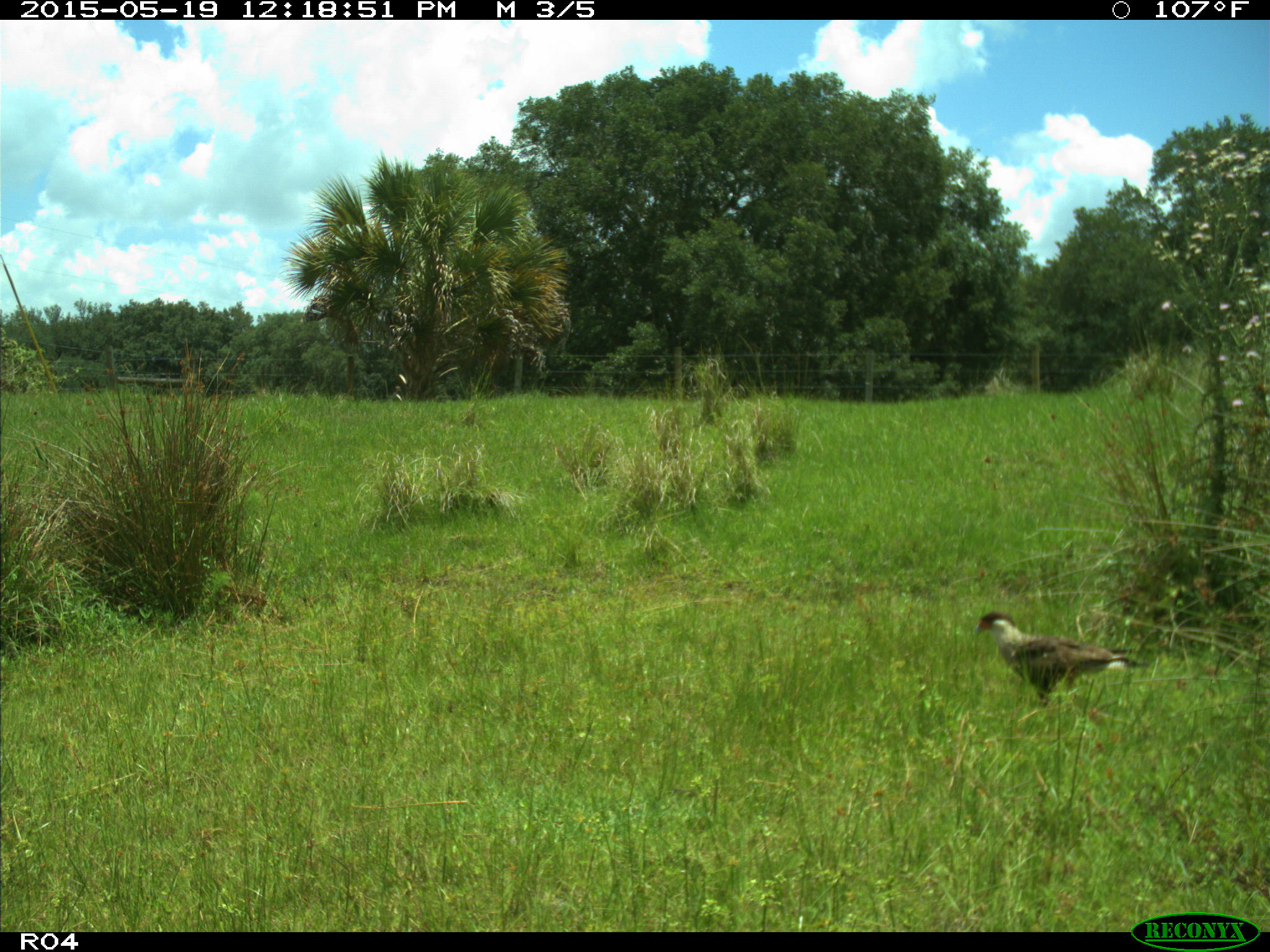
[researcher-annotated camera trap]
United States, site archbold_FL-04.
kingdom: Animalia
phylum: Chordata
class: Aves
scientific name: Aves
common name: birds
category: unidentified bird